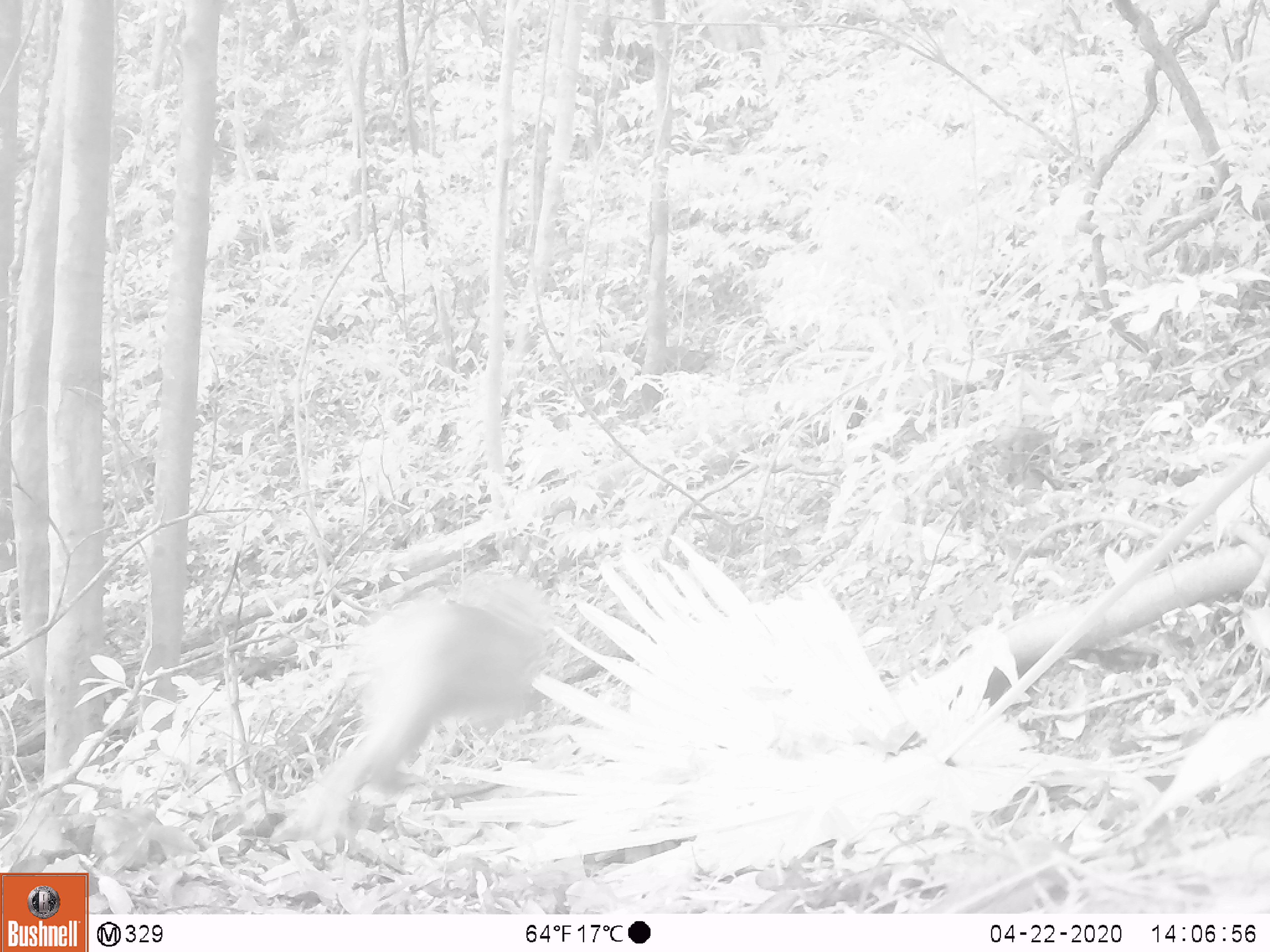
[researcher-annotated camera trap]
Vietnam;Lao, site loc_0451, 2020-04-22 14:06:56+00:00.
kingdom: Animalia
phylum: Chordata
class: Mammalia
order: Primates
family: Cercopithecidae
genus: Macaca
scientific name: Macaca nemestrina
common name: pig-tailed macaque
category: pig tailed macaque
Pig tailed macaque (pig-tailed macaque) (Macaca nemestrina). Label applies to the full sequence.